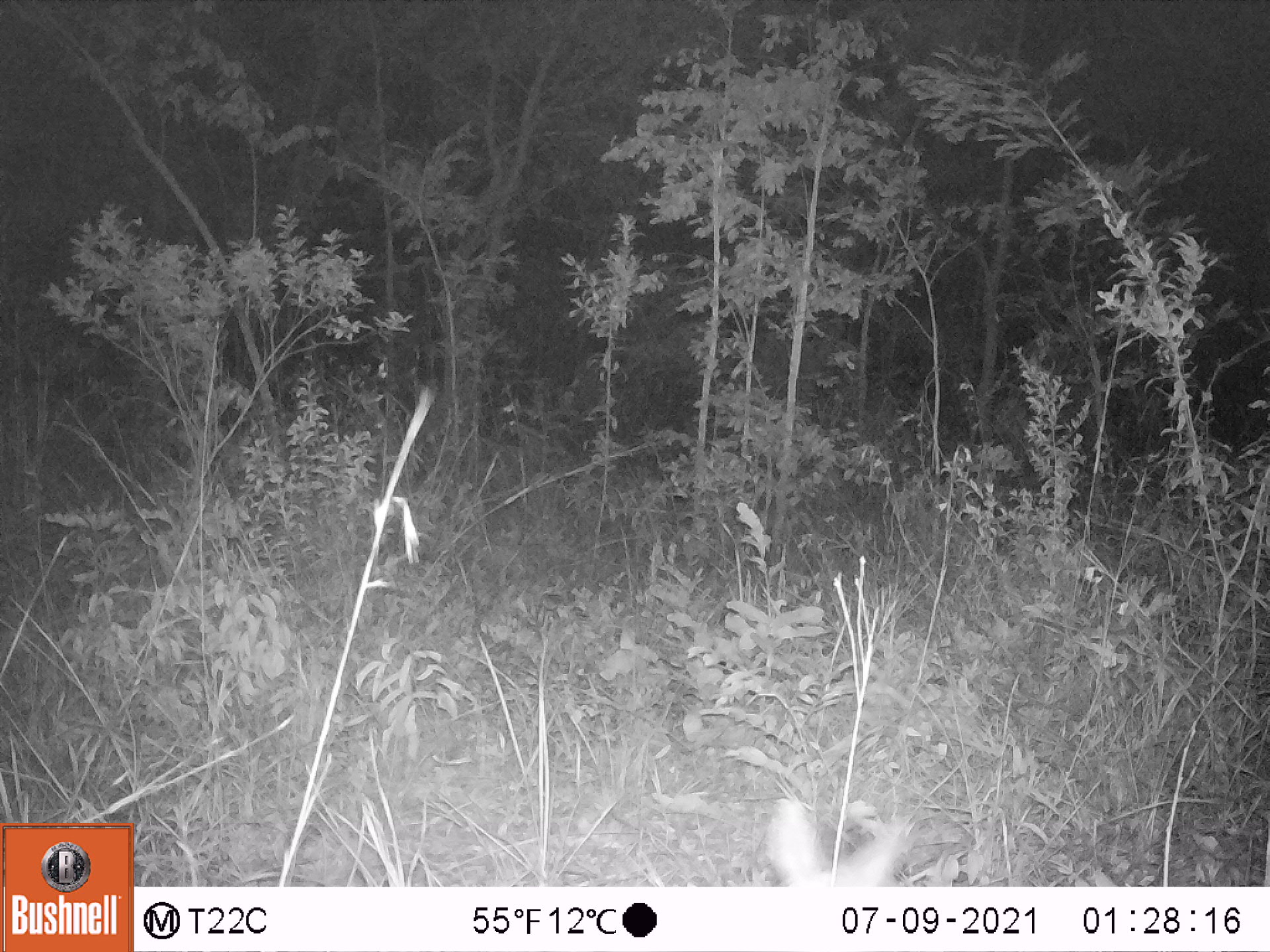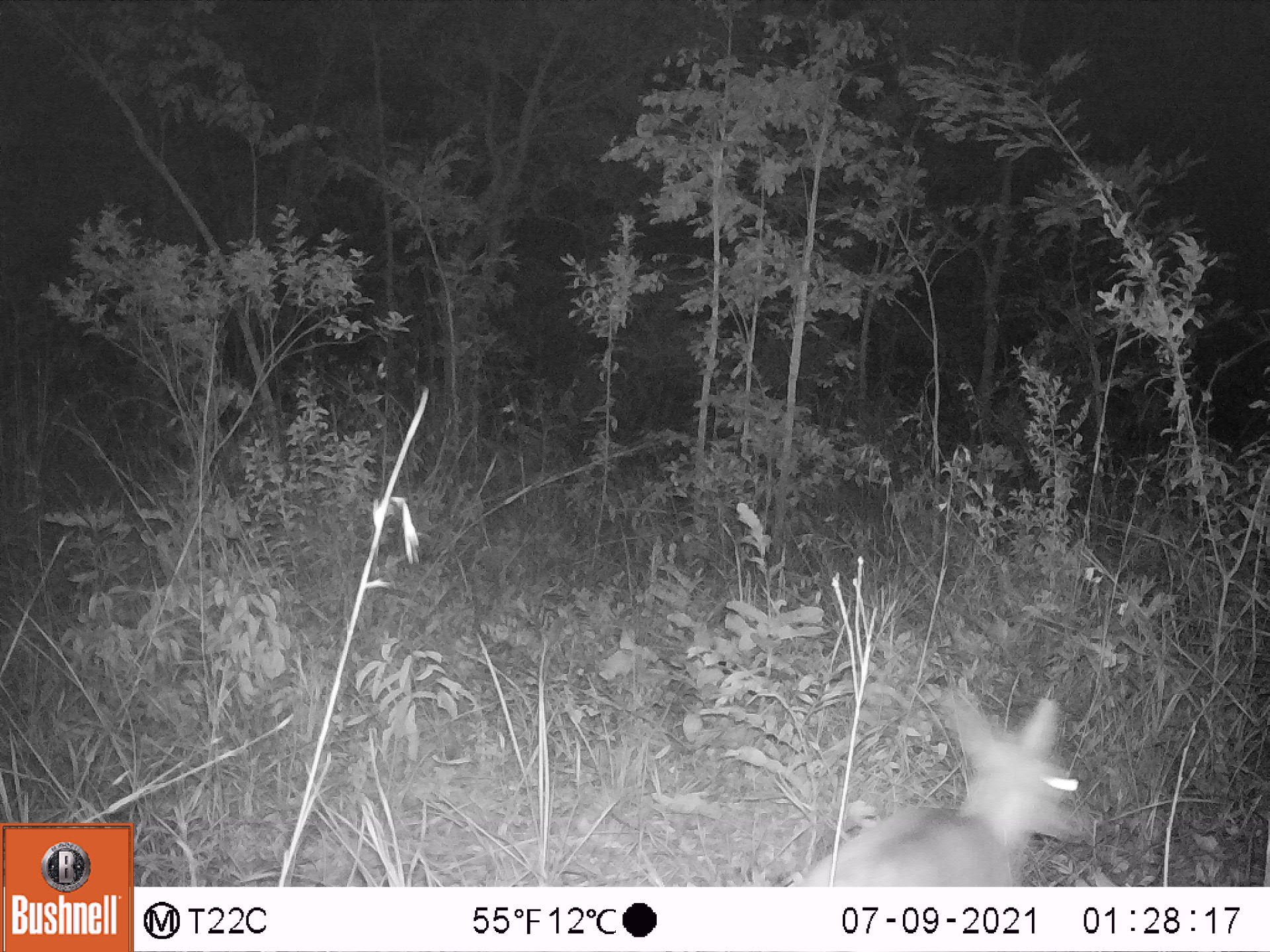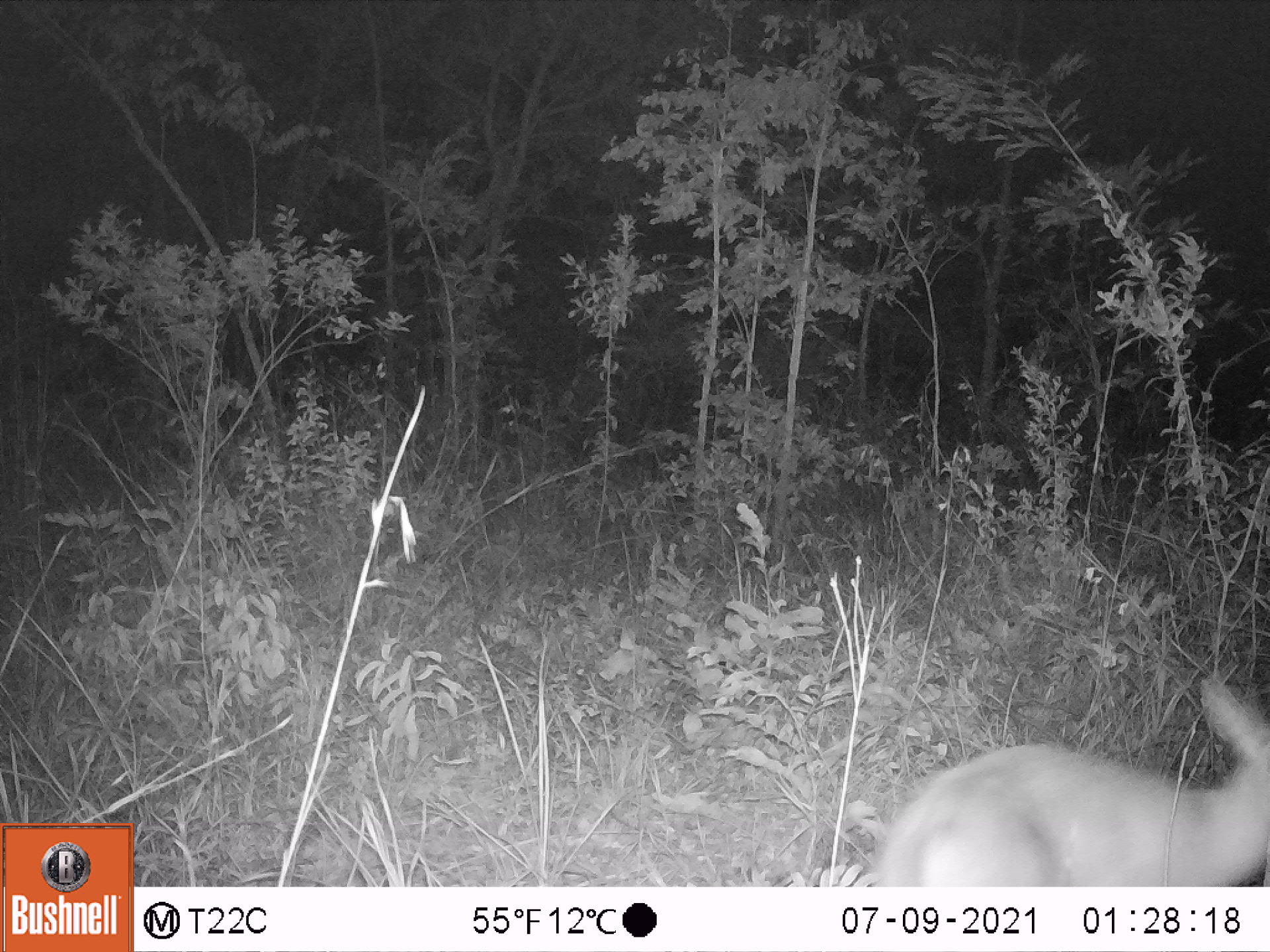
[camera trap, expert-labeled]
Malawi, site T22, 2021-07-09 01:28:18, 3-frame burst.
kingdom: Animalia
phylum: Chordata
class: Mammalia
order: Artiodactyla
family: Bovidae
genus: Sylvicapra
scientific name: Sylvicapra grimmia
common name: common duiker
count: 1